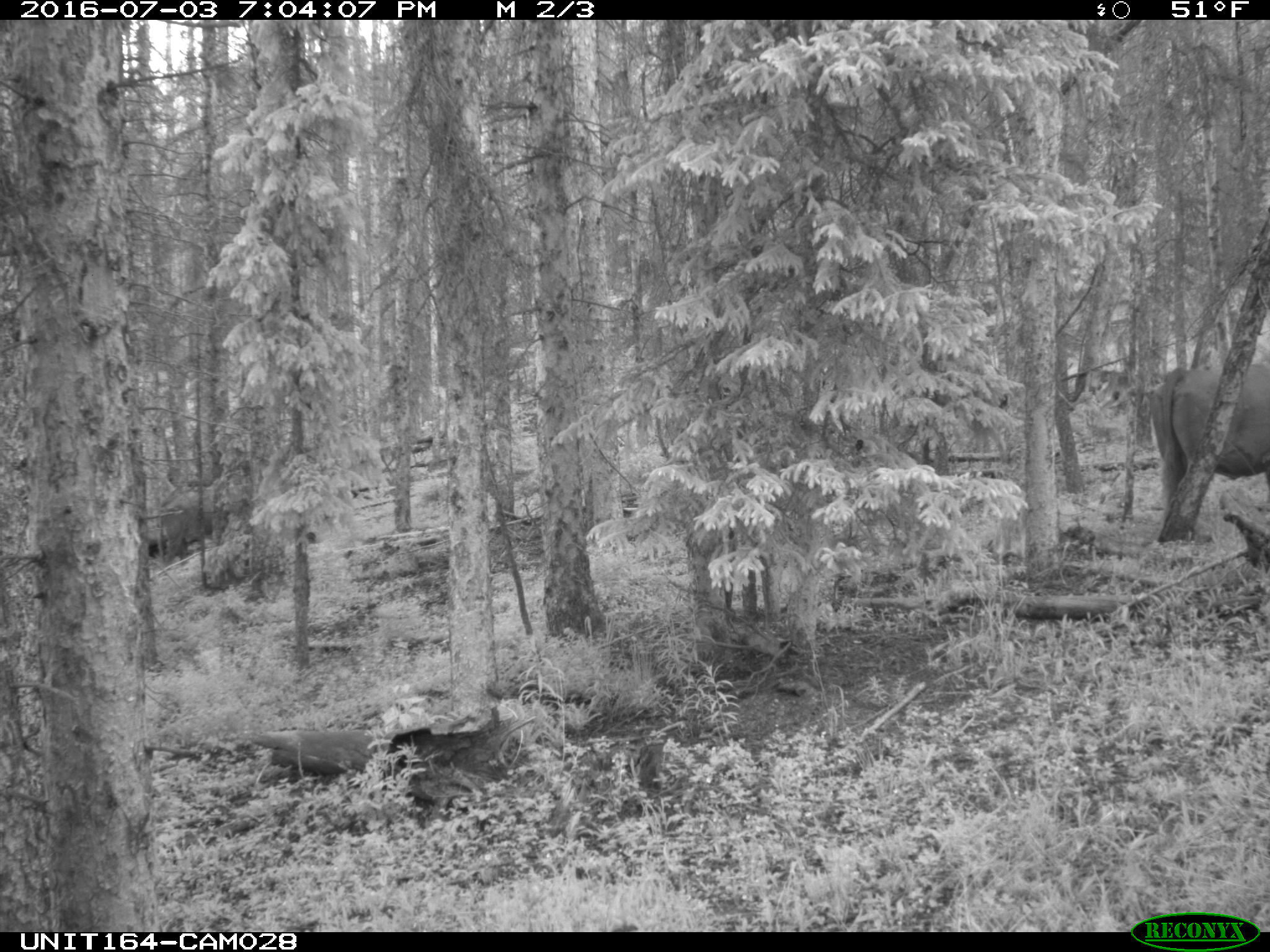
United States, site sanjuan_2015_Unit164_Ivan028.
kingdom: Animalia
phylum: Chordata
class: Mammalia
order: Artiodactyla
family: Bovidae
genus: Bos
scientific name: Bos taurus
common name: domestic cow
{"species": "Bos taurus (domestic cow)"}